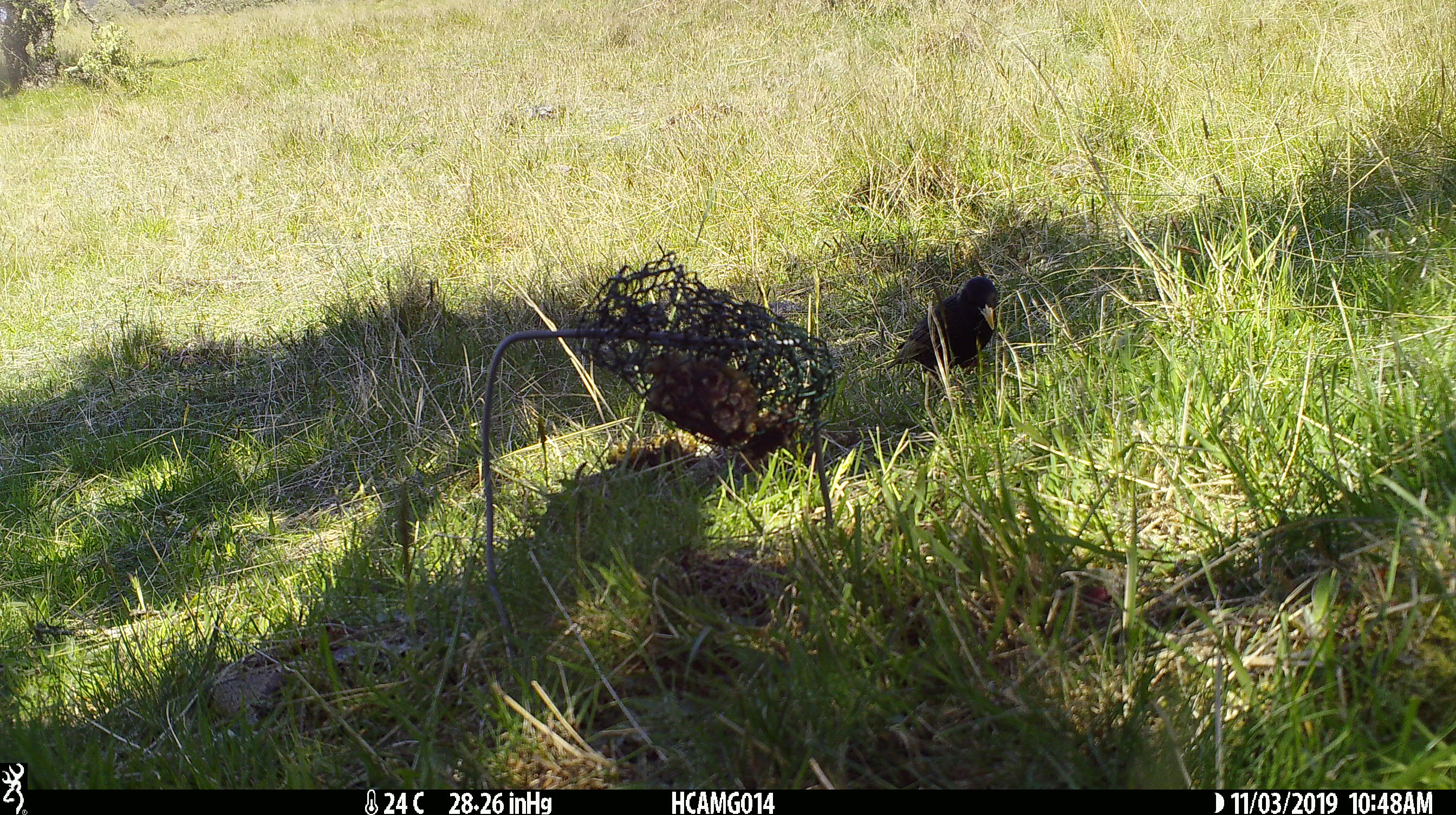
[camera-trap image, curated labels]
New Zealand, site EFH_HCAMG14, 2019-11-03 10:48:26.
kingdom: Animalia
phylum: Chordata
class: Aves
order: Passeriformes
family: Sturnidae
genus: Sturnus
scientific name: Sturnus vulgaris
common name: european starling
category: starling